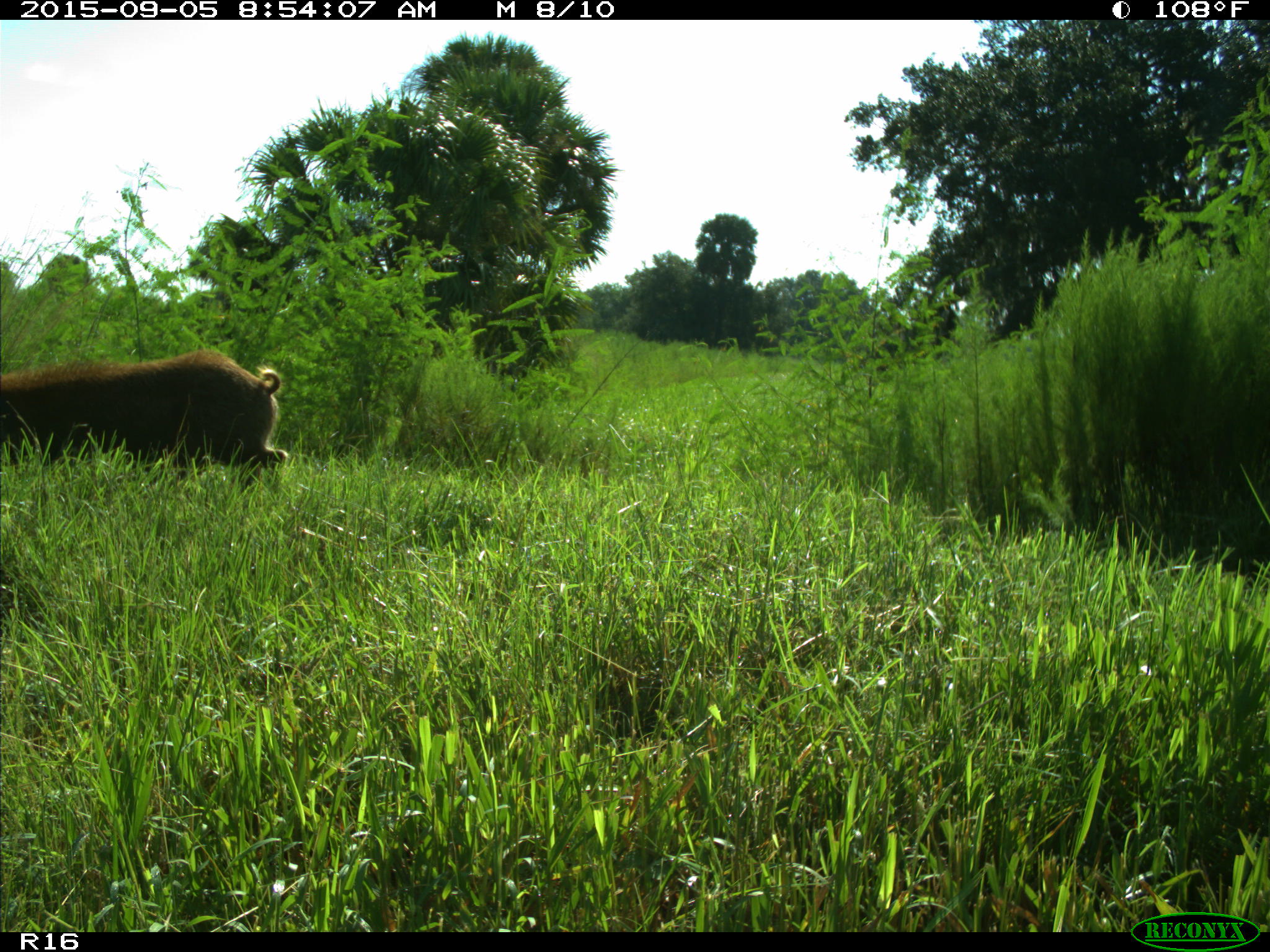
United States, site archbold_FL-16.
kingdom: Animalia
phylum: Chordata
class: Mammalia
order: Artiodactyla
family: Suidae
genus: Sus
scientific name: Sus scrofa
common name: wild boar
Sus scrofa (wild boar).